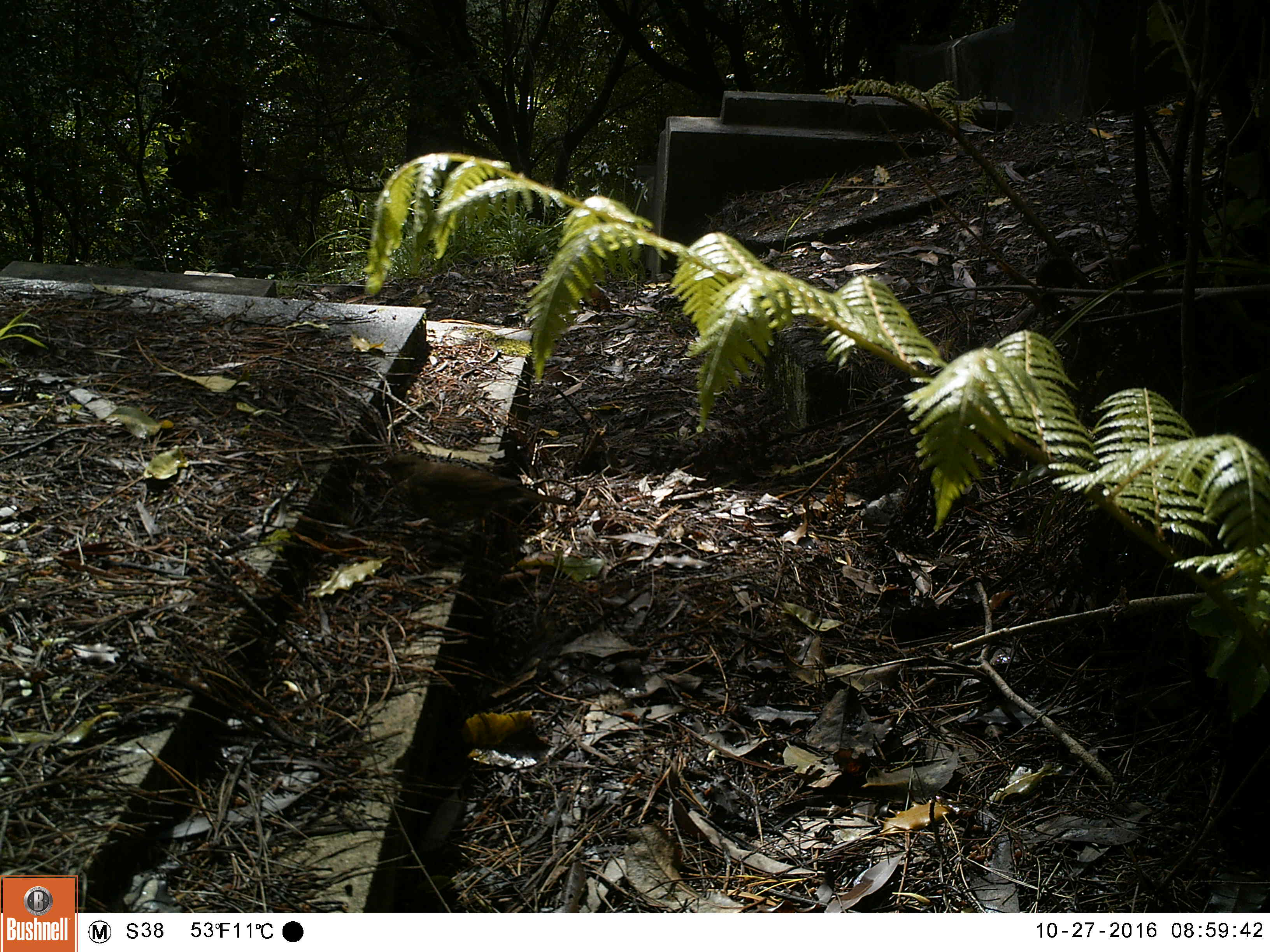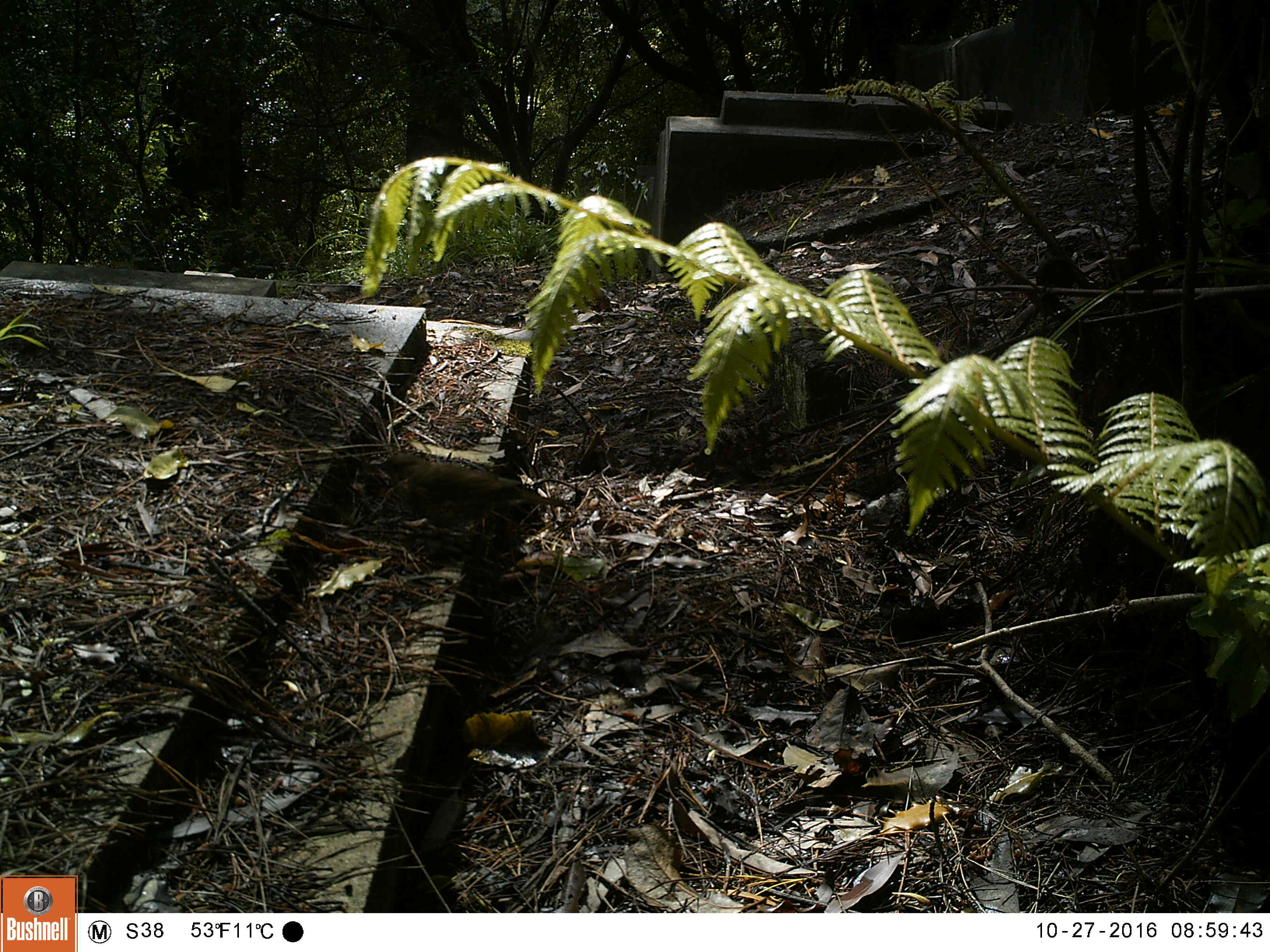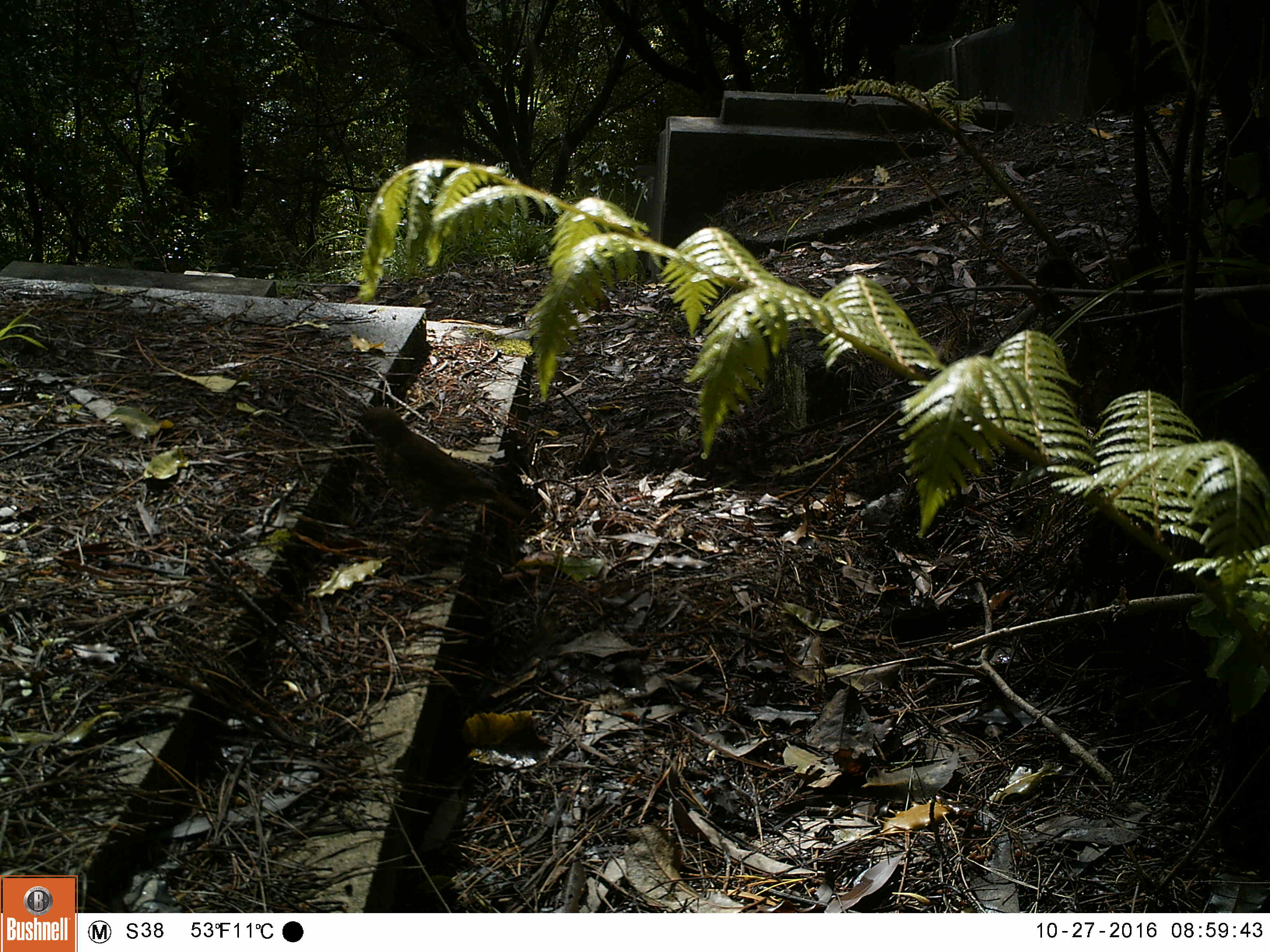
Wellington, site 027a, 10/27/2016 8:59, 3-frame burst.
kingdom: Animalia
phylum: Chordata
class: Aves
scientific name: Aves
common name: bird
Bird (Aves).